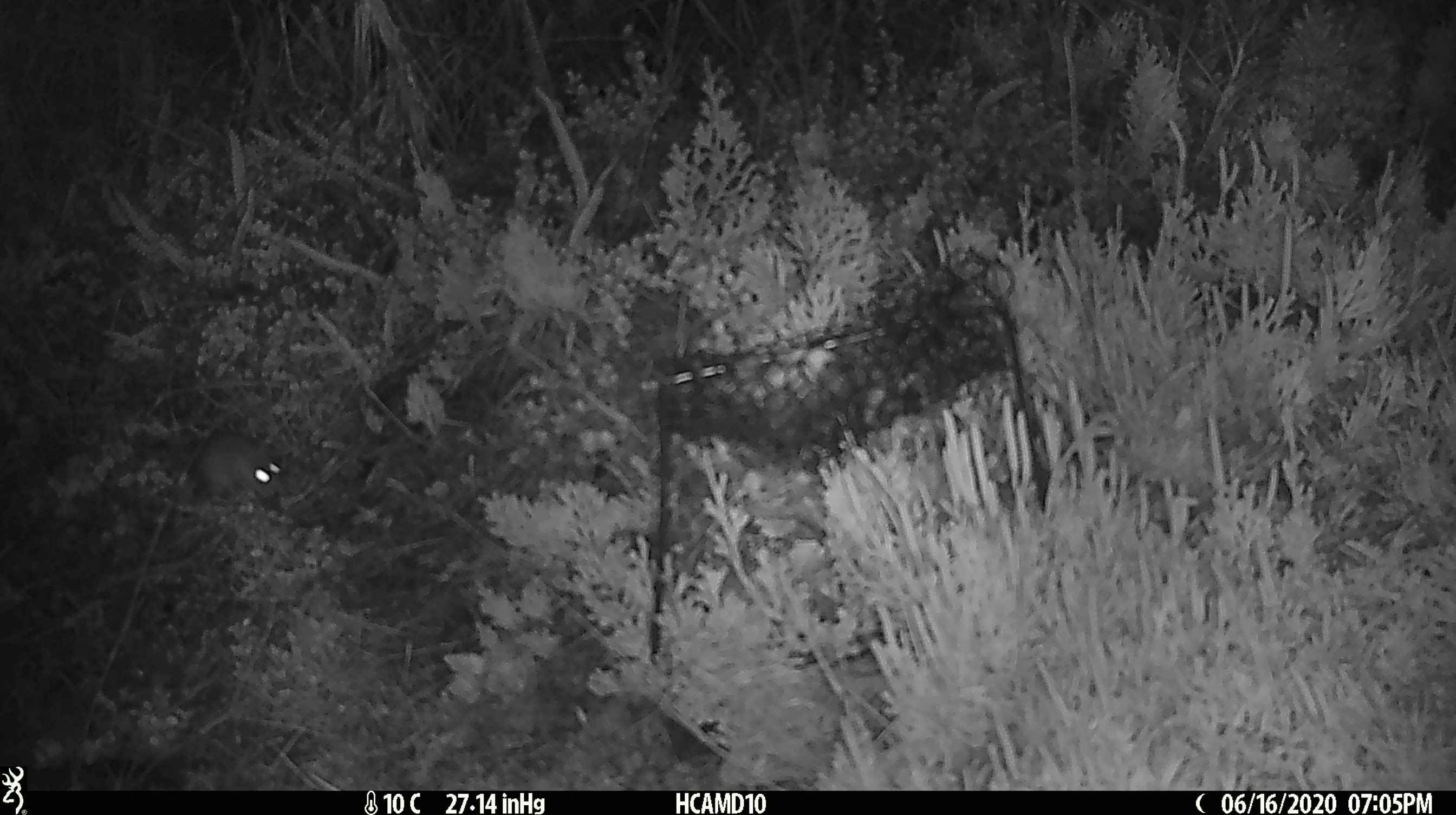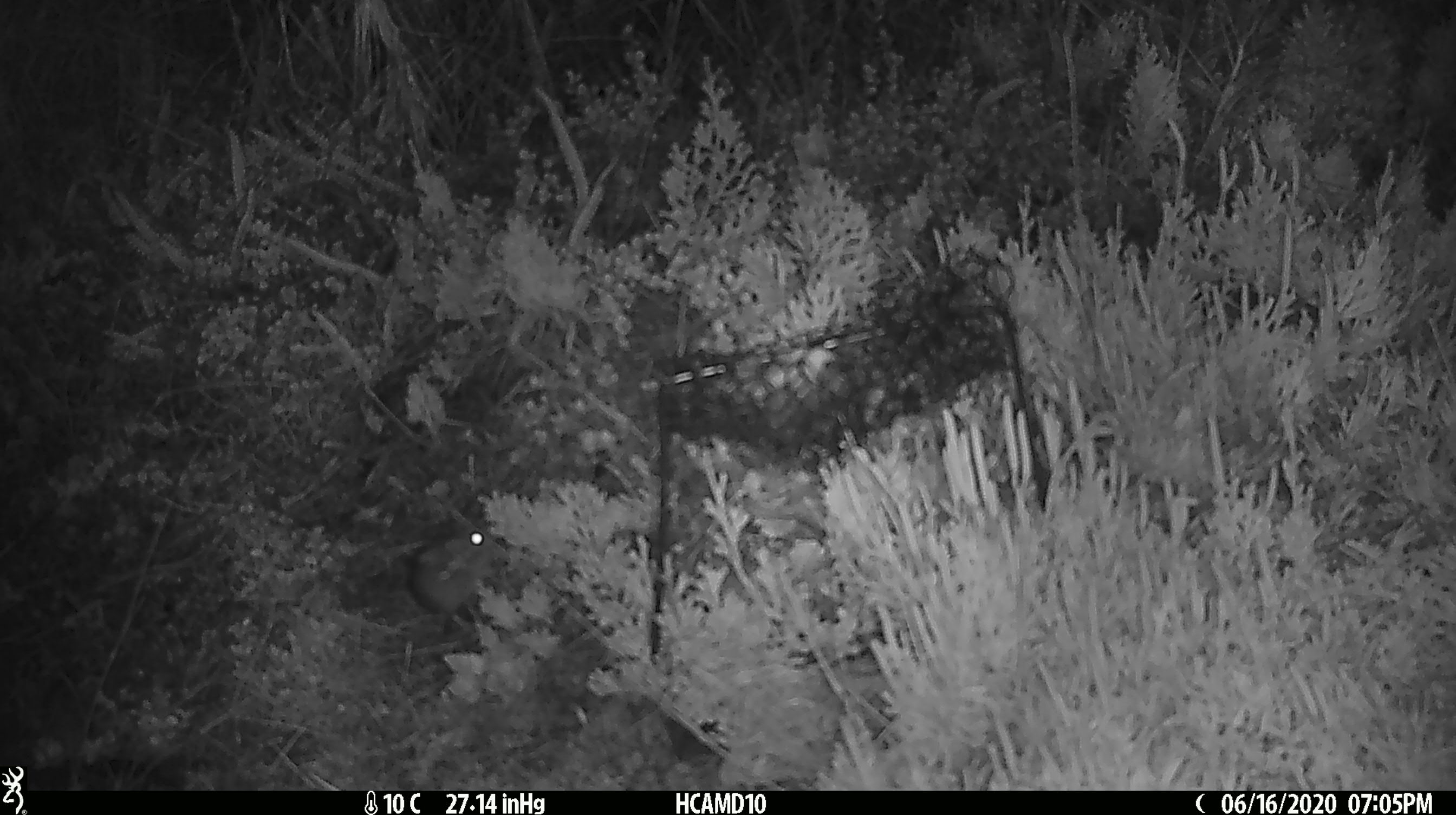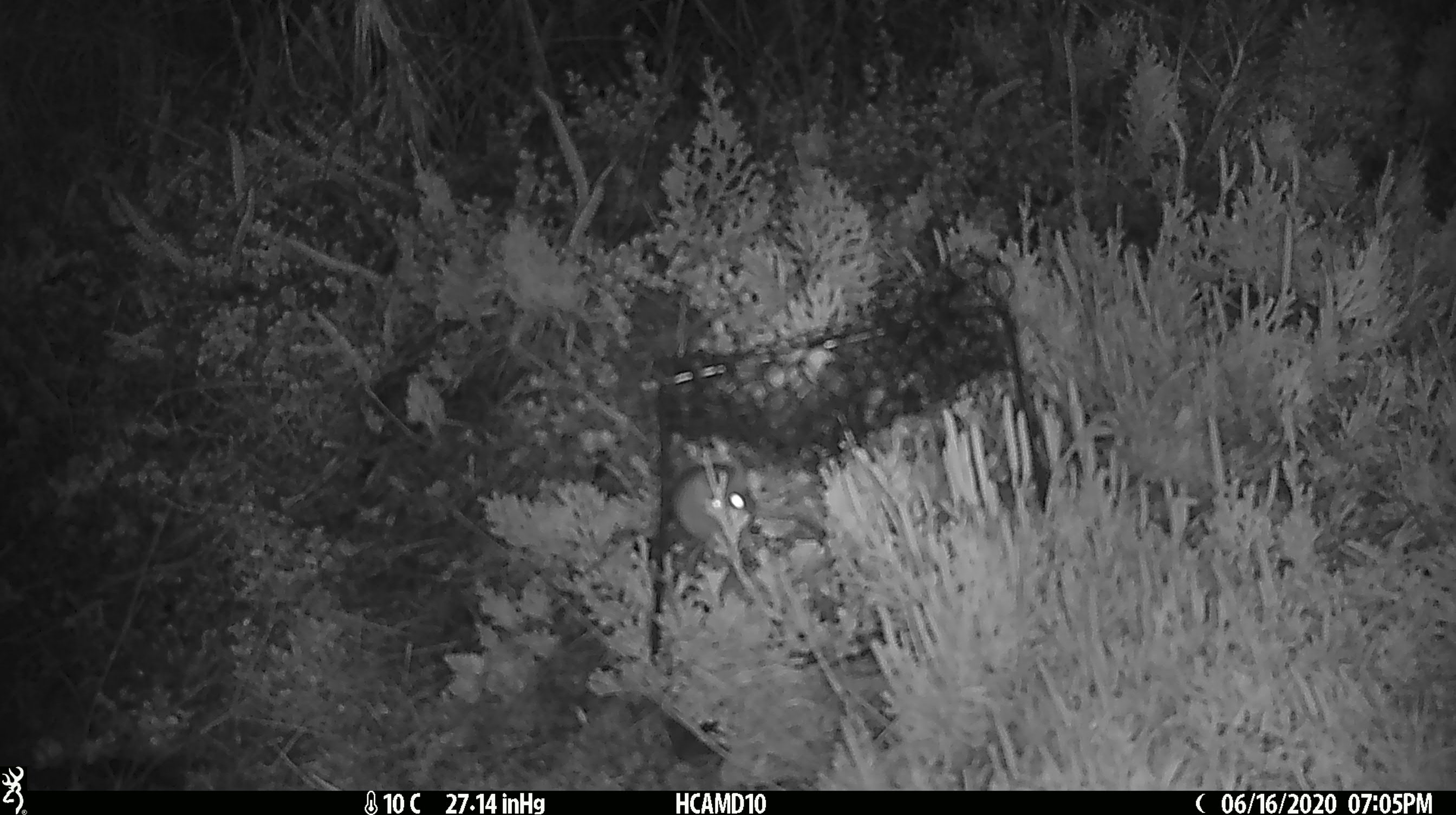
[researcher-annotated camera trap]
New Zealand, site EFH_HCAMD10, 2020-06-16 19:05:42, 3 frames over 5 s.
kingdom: Animalia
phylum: Chordata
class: Mammalia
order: Rodentia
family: Muridae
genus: Mus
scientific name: Mus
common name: mouse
Mouse (Mus).